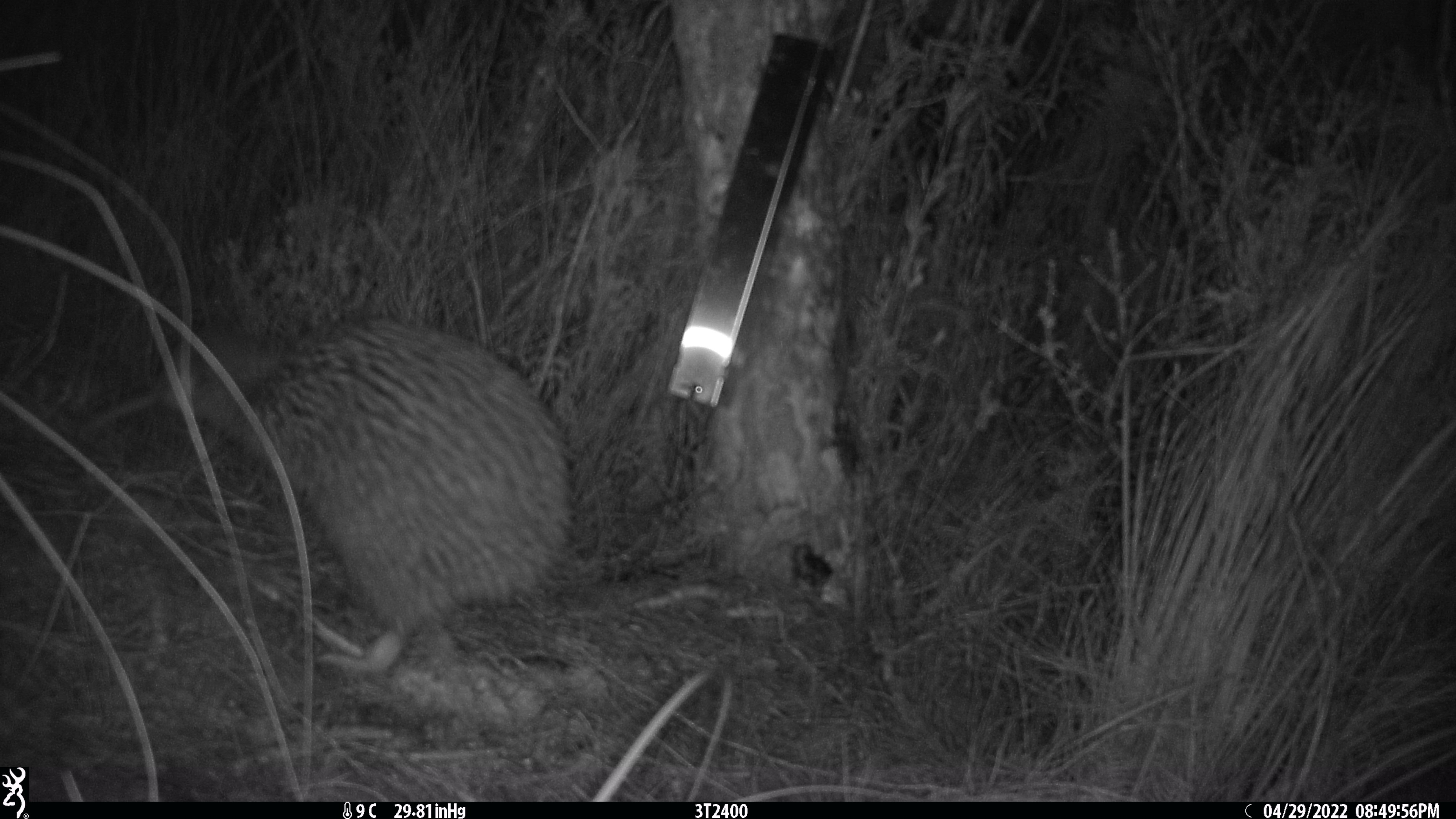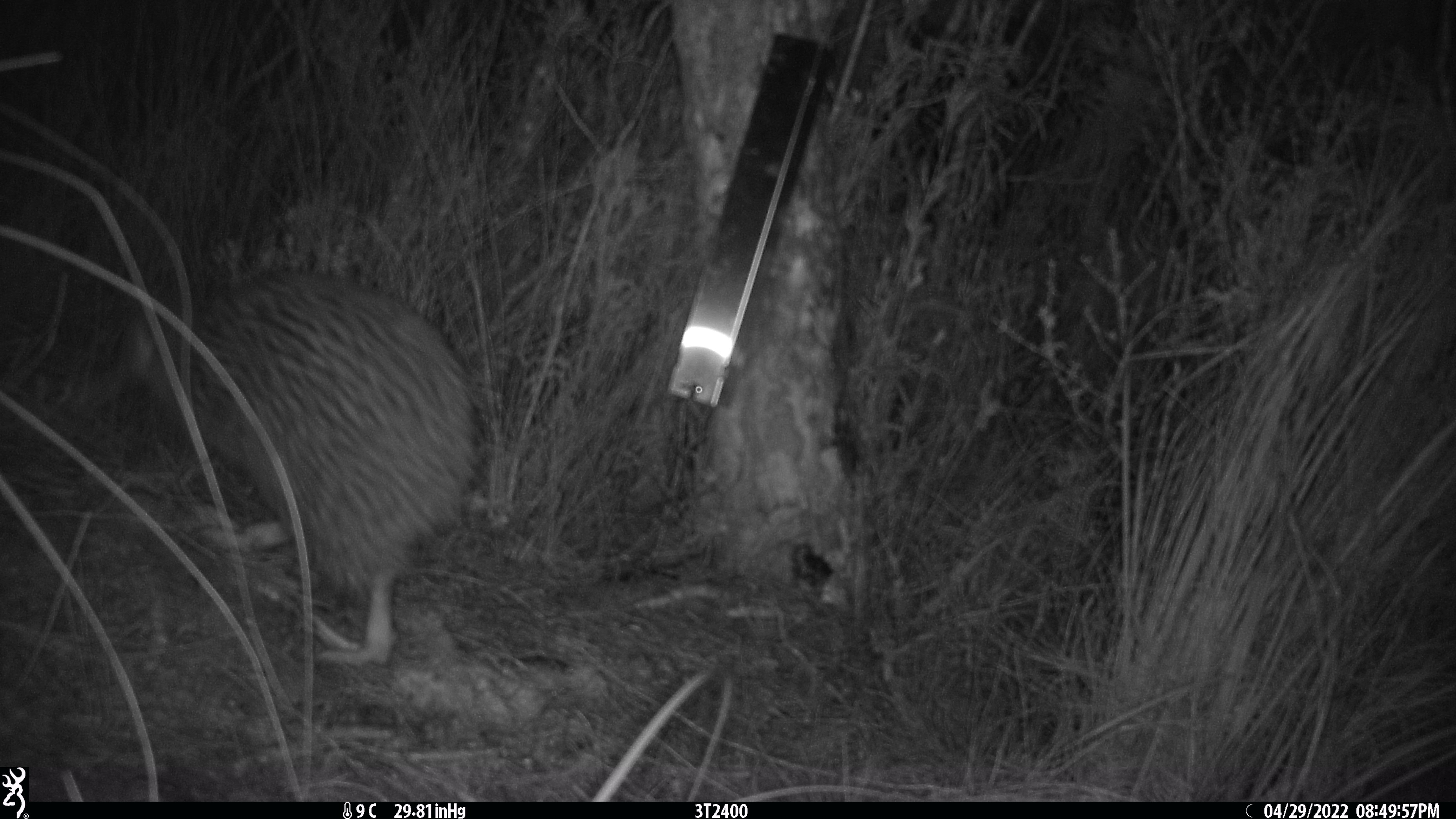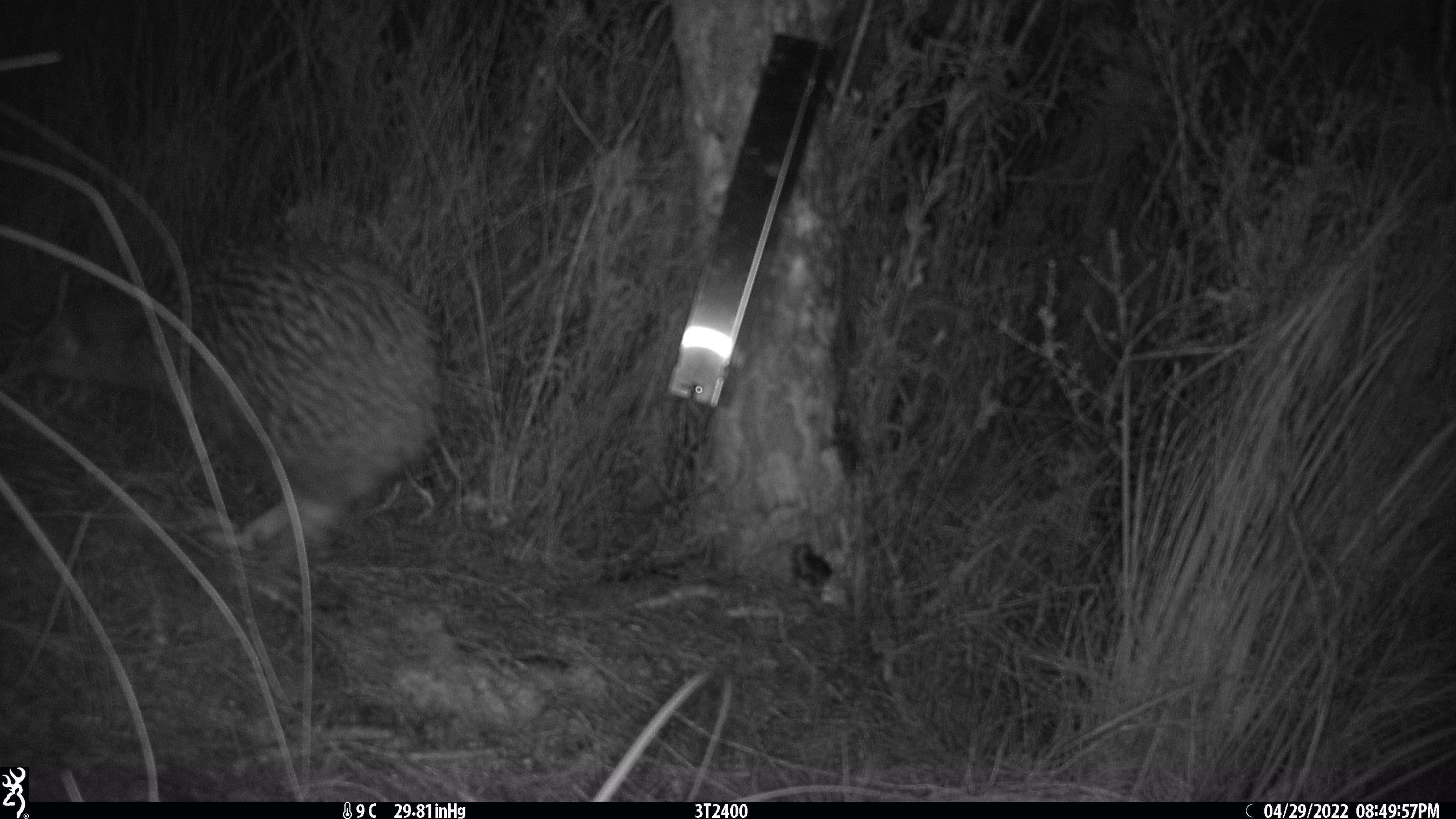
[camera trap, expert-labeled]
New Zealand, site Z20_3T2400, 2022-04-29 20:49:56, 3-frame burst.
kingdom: Animalia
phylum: Chordata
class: Aves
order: Apterygiformes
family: Apterygidae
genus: Apteryx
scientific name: Apteryx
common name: kiwi